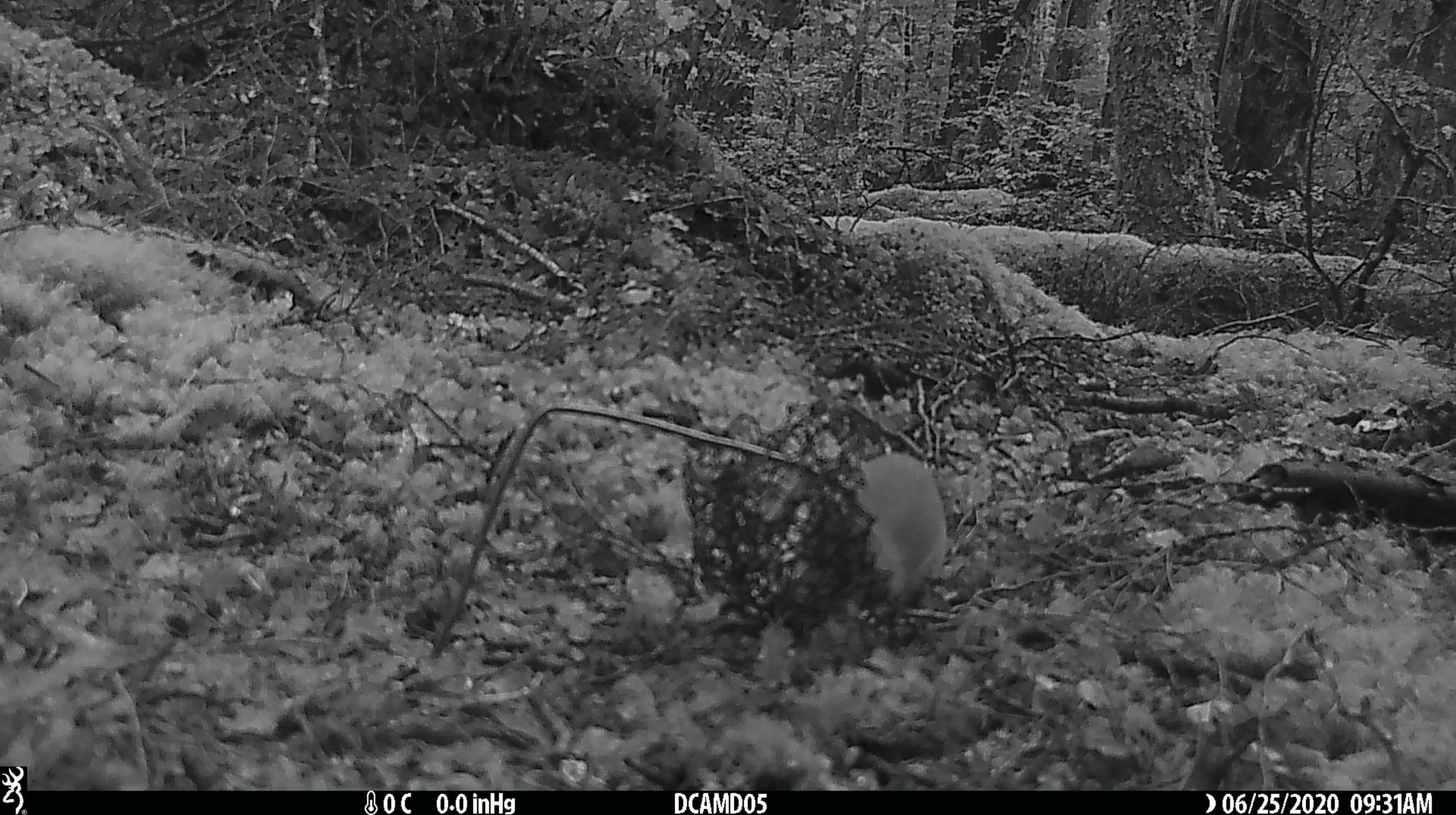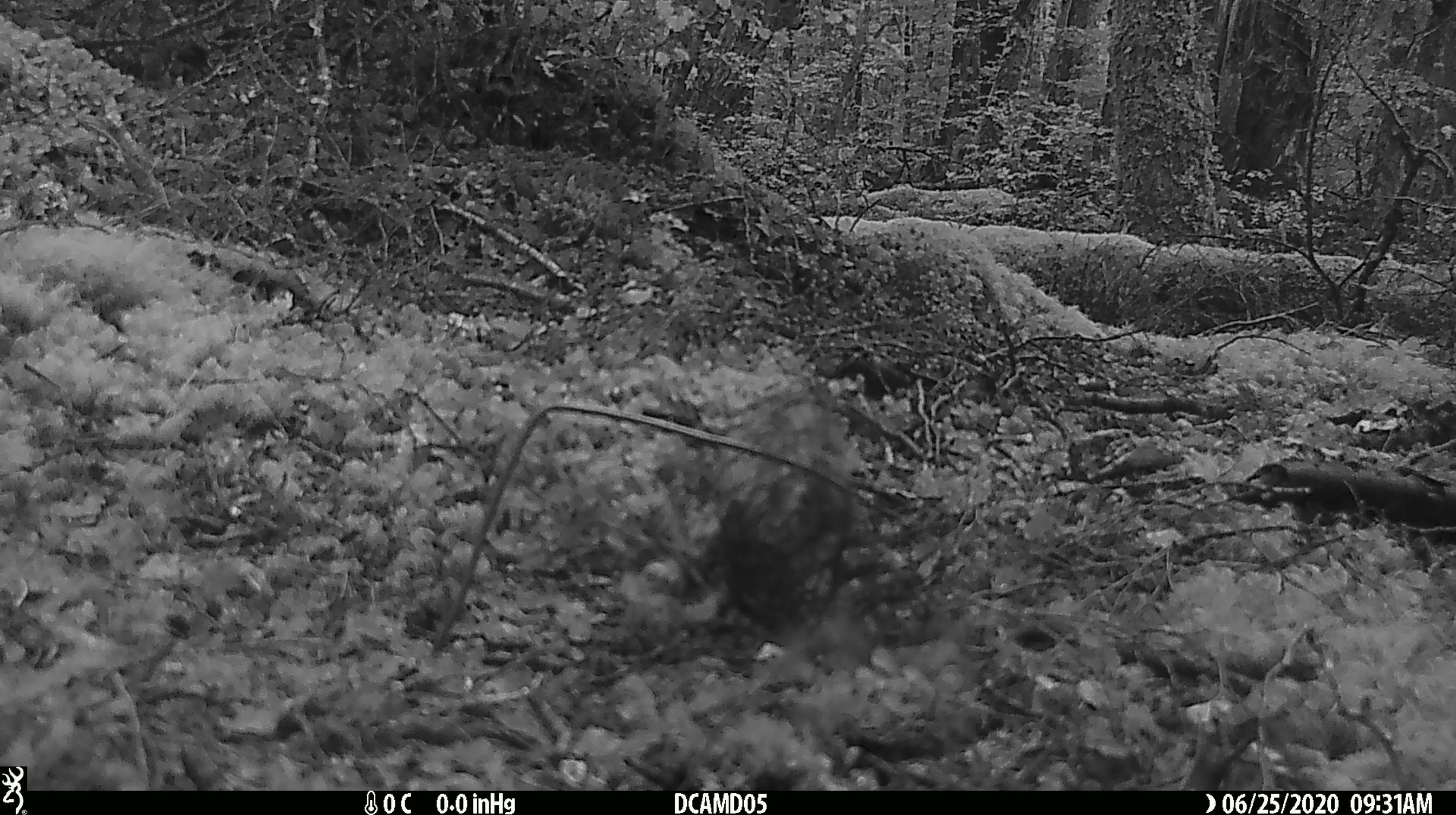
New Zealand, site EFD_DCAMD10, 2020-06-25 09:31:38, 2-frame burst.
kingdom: Animalia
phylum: Chordata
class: Mammalia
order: Carnivora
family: Mustelidae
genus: Mustela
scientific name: Mustela erminea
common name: stoat